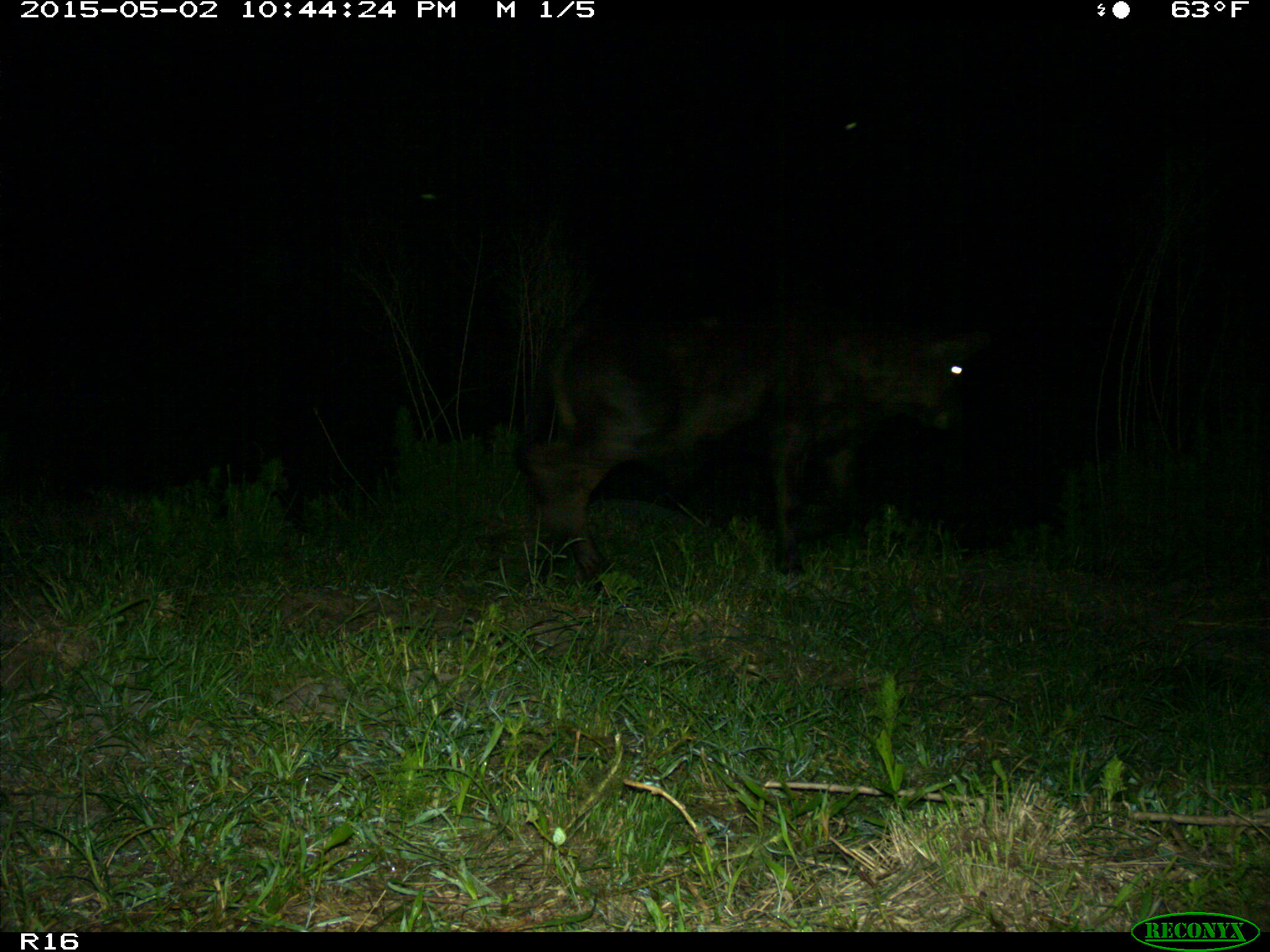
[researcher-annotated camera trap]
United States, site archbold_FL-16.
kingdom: Animalia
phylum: Chordata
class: Mammalia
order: Artiodactyla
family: Bovidae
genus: Bos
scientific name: Bos taurus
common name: domestic cow